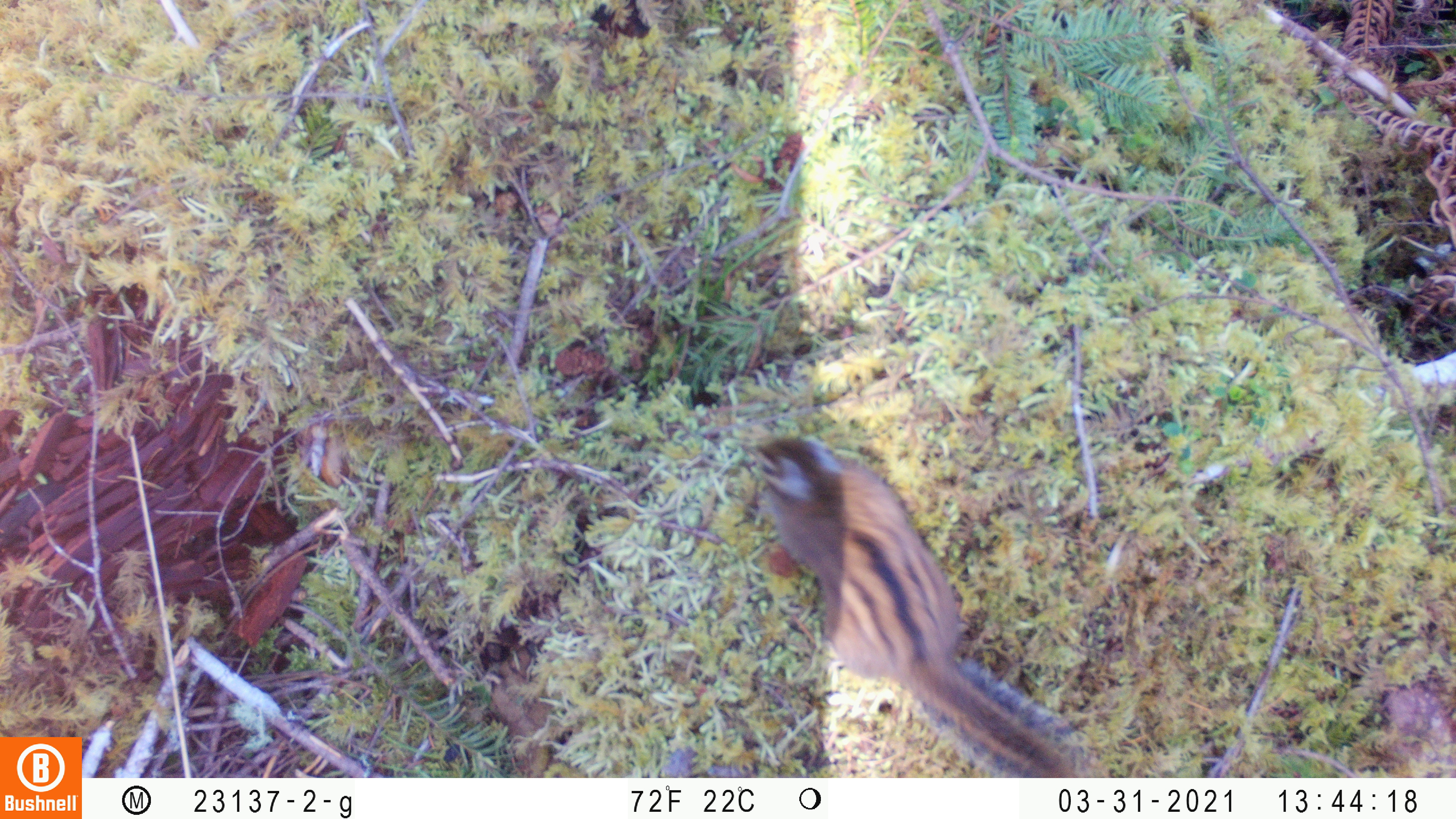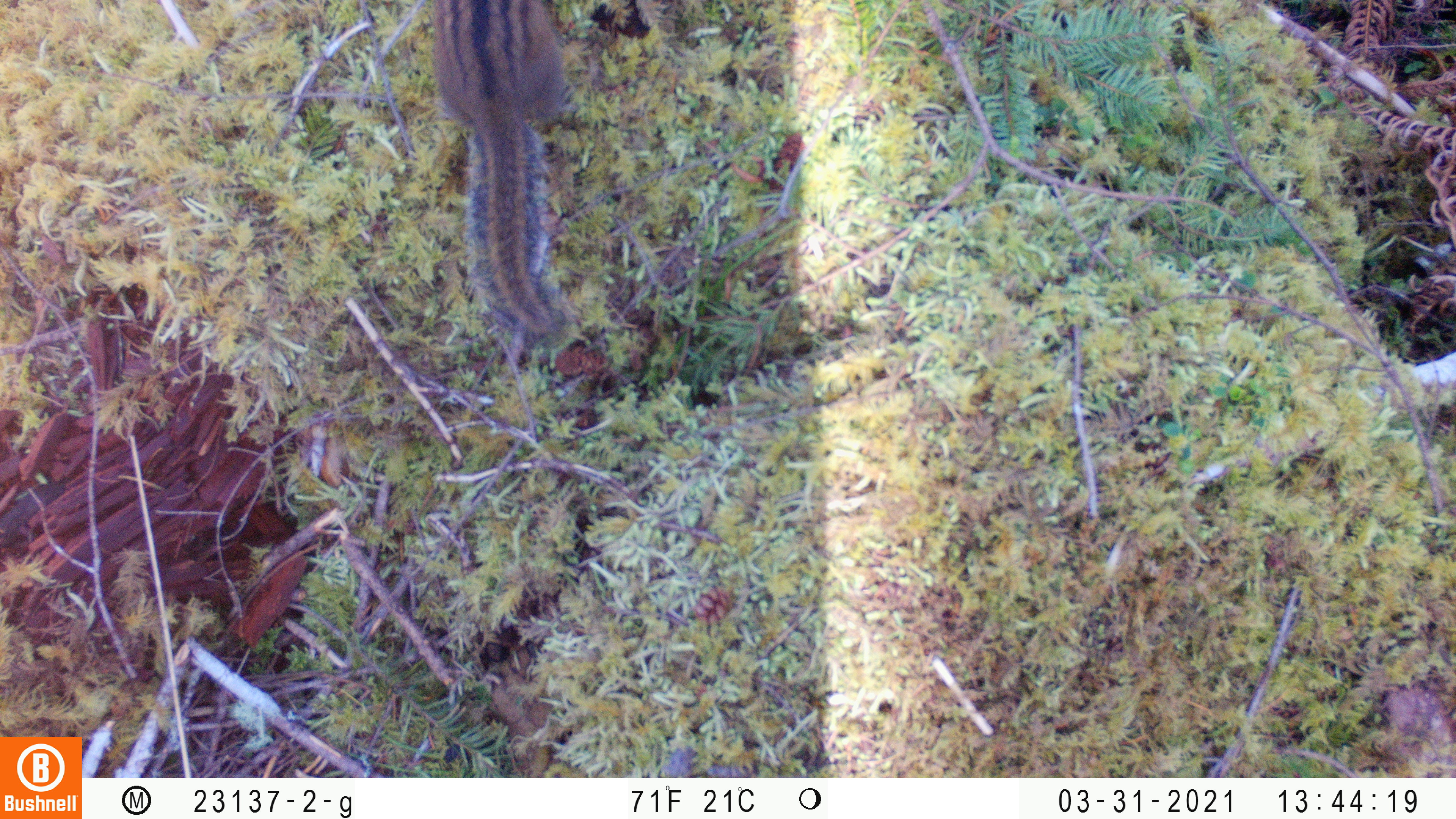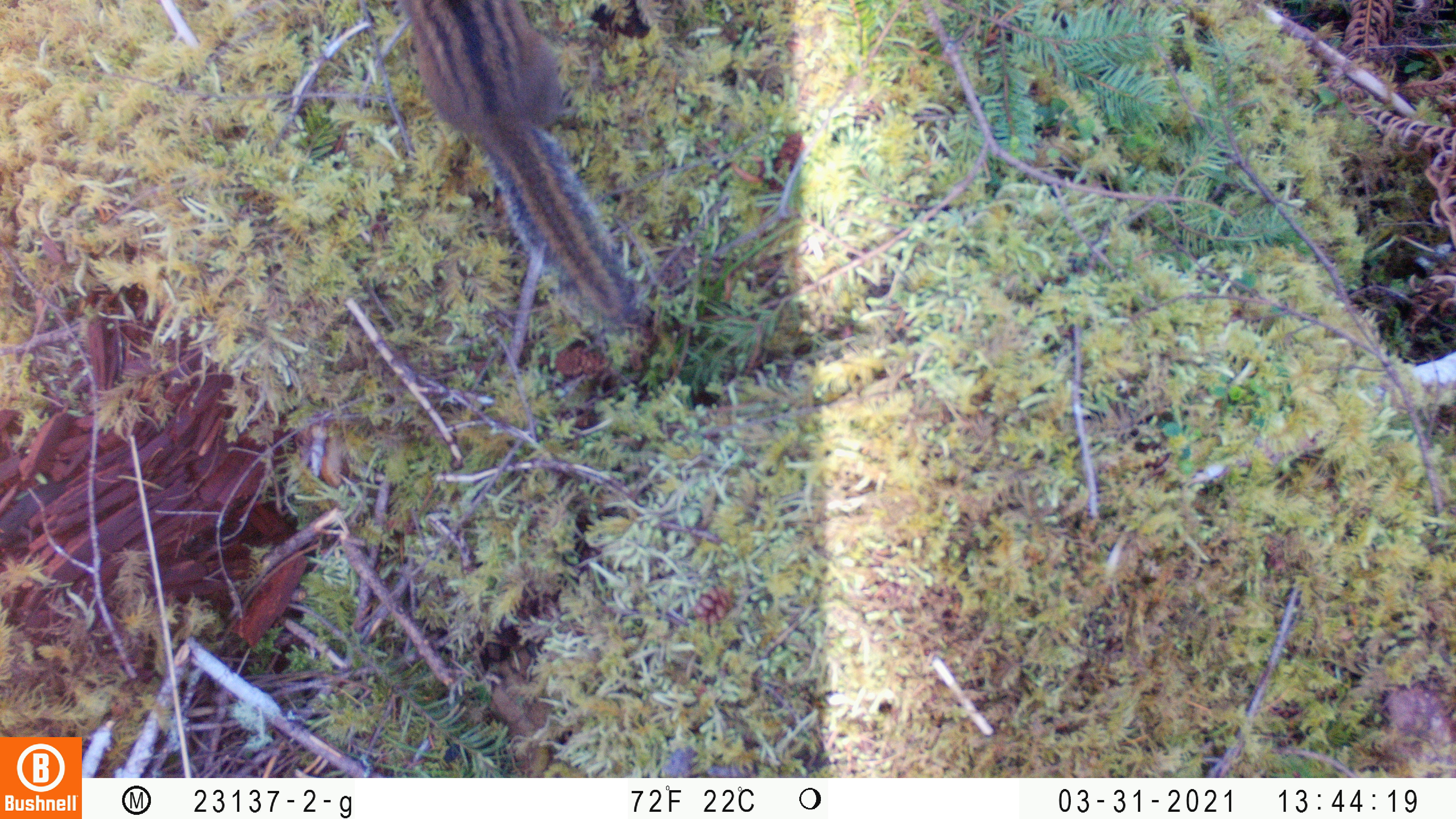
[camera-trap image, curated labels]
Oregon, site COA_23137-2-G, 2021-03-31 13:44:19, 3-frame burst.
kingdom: Animalia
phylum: Chordata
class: Mammalia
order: Rodentia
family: Sciuridae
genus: Neotamias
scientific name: Neotamias townsendii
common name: townsend's chipmunk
Townsend's chipmunk (Neotamias townsendii).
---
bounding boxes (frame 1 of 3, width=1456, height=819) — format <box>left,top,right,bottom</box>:
townsend's chipmunk: <box>741,426,1105,772</box>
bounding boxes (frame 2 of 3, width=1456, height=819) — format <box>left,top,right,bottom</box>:
townsend's chipmunk: <box>423,3,587,351</box>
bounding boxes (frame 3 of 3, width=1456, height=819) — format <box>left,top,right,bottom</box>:
townsend's chipmunk: <box>397,2,652,342</box>